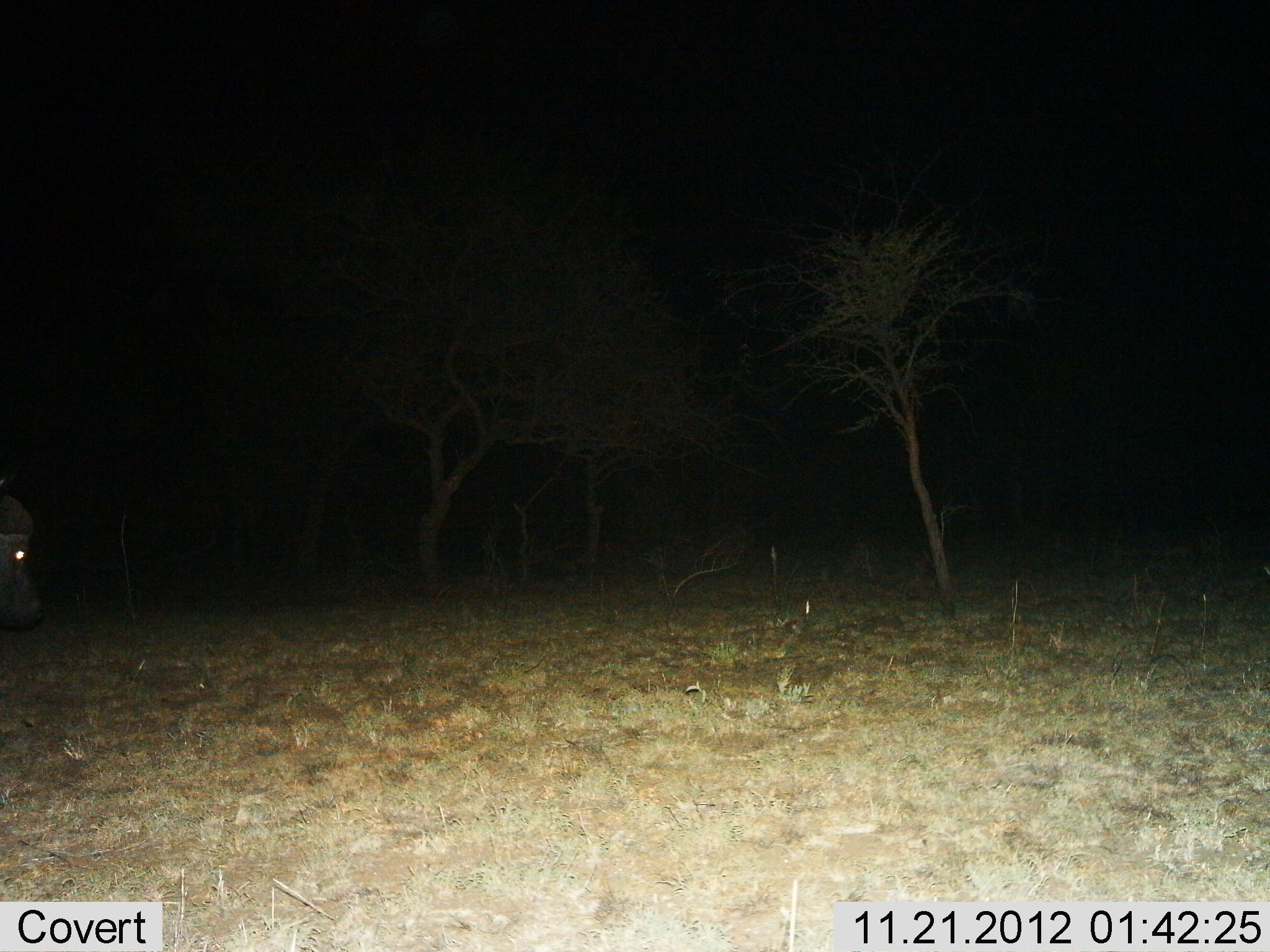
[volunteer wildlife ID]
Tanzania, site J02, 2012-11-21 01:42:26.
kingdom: Animalia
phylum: Chordata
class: Mammalia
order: Artiodactyla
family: Bovidae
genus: Syncerus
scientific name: Syncerus caffer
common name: cape buffalo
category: buffalo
Buffalo (cape buffalo) (Syncerus caffer), count 1. Behavior (volunteer vote fractions): standing 40%, resting 0%, moving 50%, interacting 0%. Young present (vote fraction): 0%. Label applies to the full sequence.